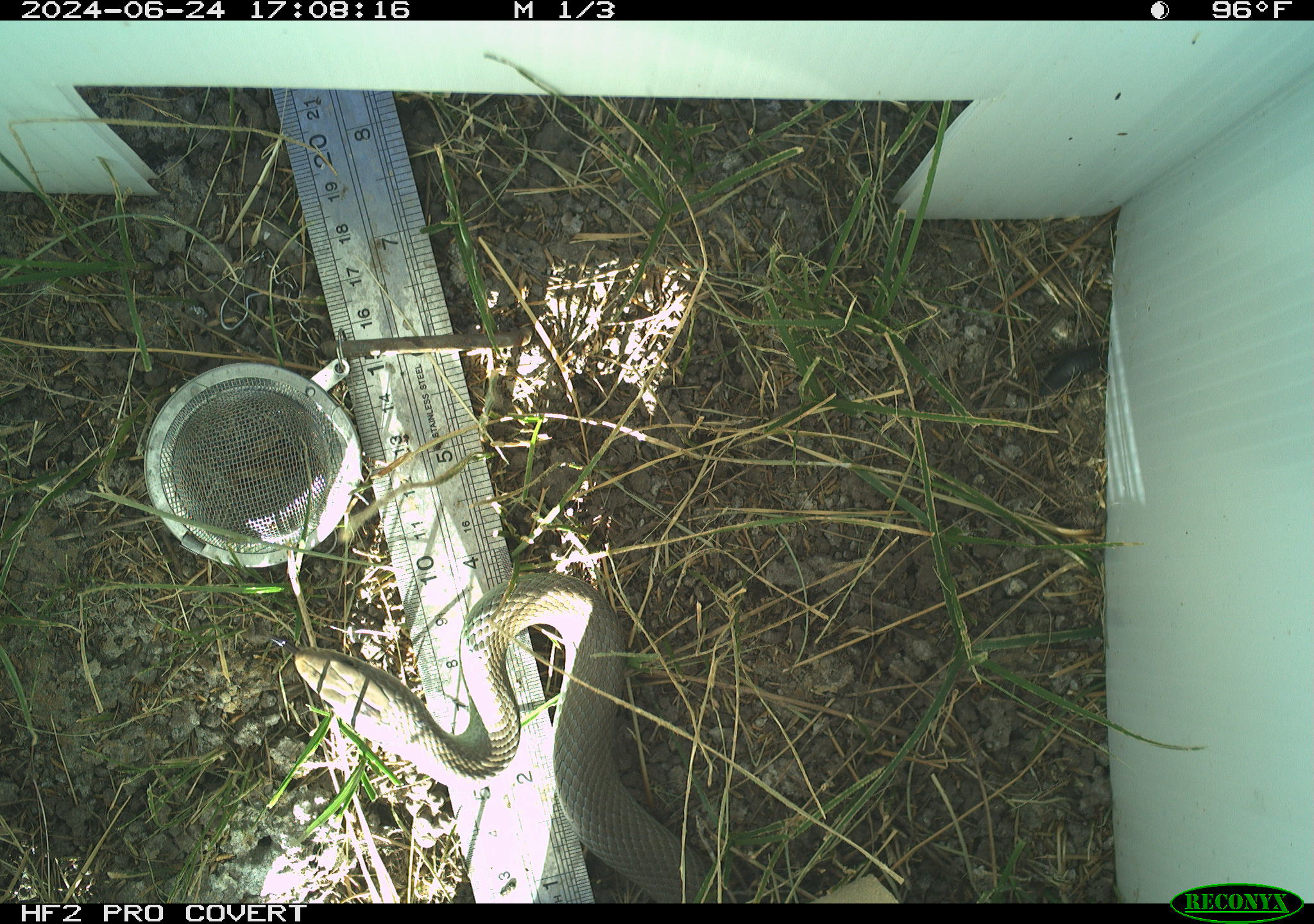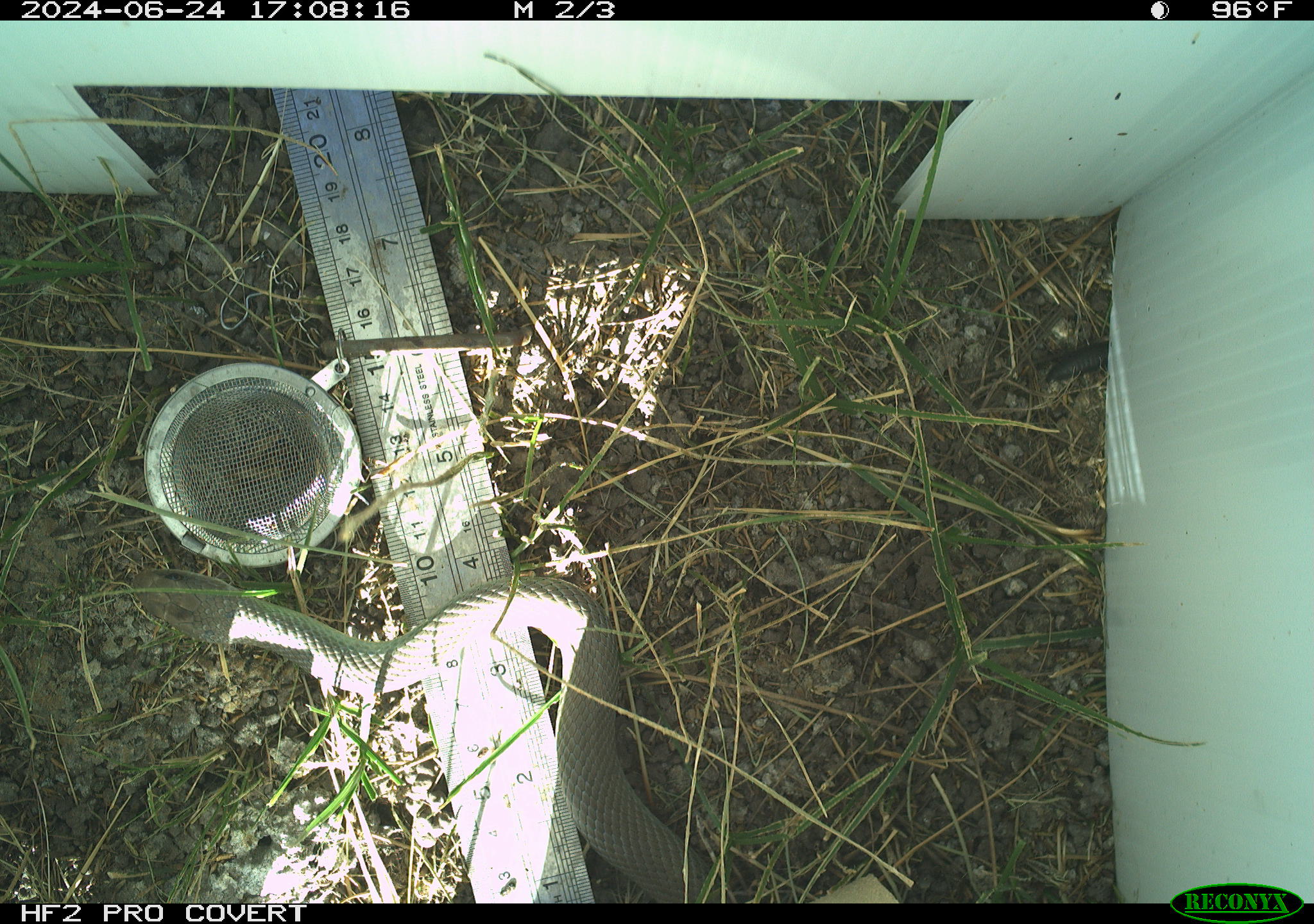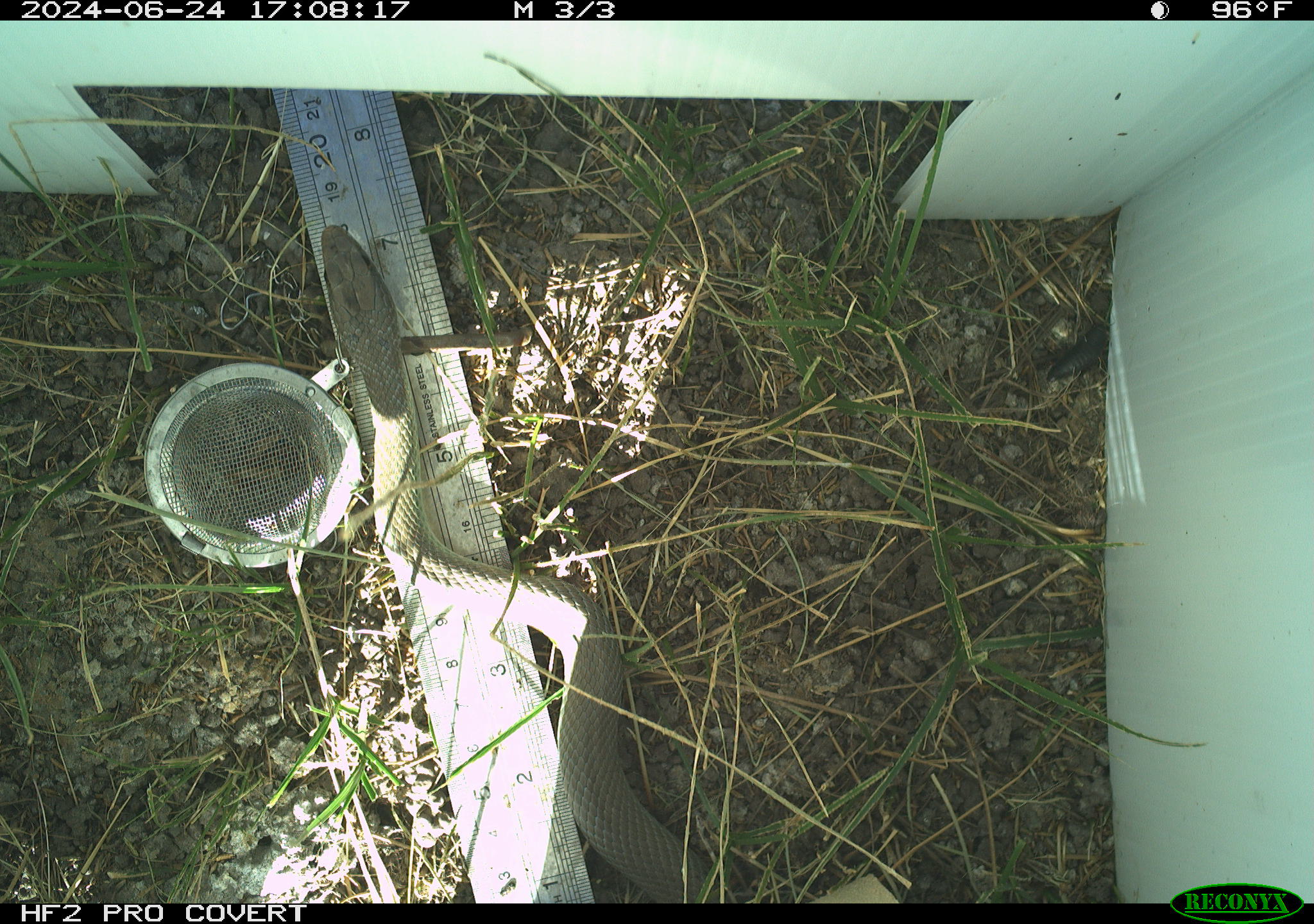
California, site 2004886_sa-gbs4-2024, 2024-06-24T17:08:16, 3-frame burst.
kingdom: Animalia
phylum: Chordata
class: Reptilia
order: Squamata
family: Colubridae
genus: Coluber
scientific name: Coluber constrictor mormon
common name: western yellow-bellied racer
Western yellow-bellied racer (Coluber constrictor mormon).